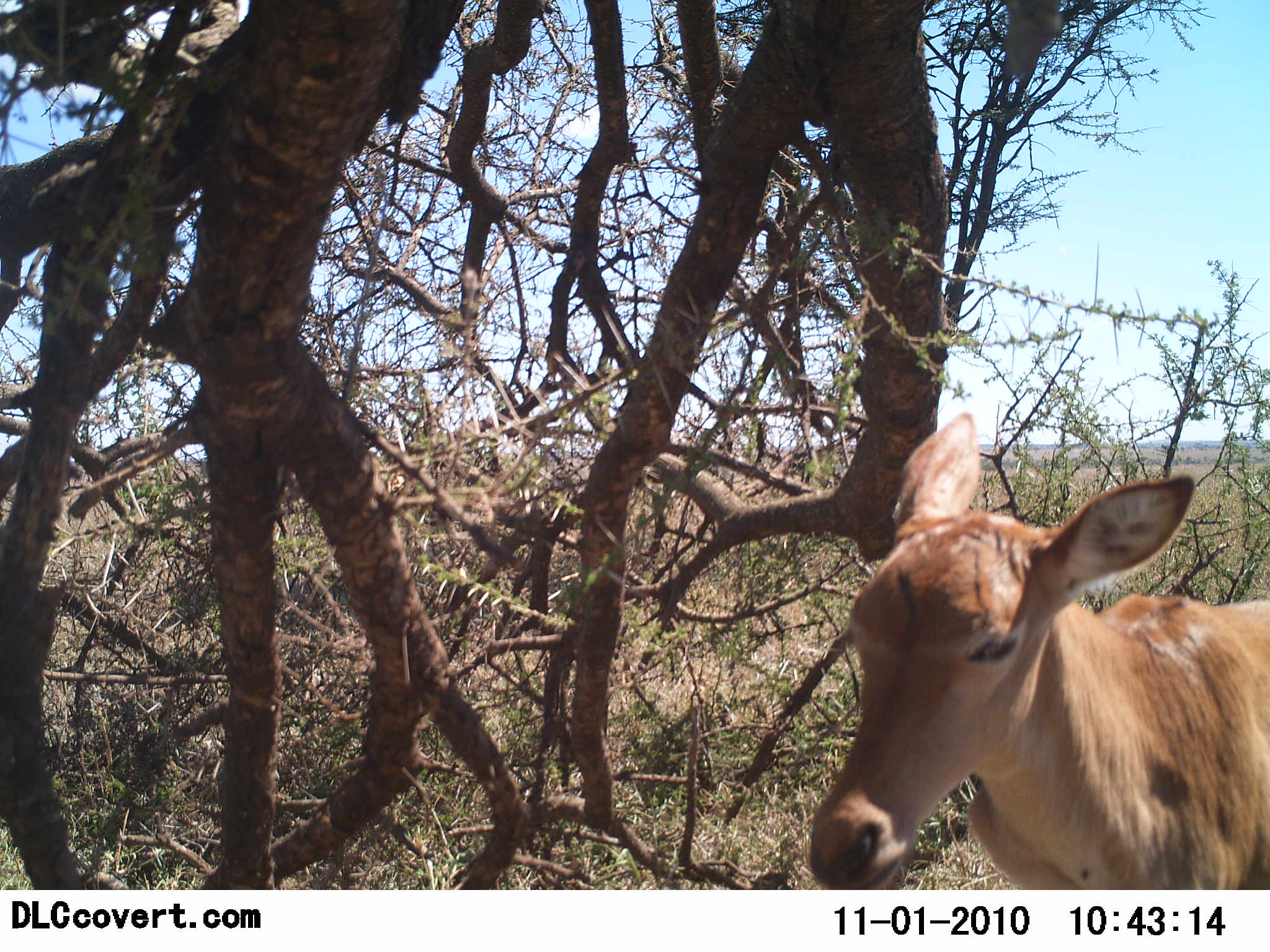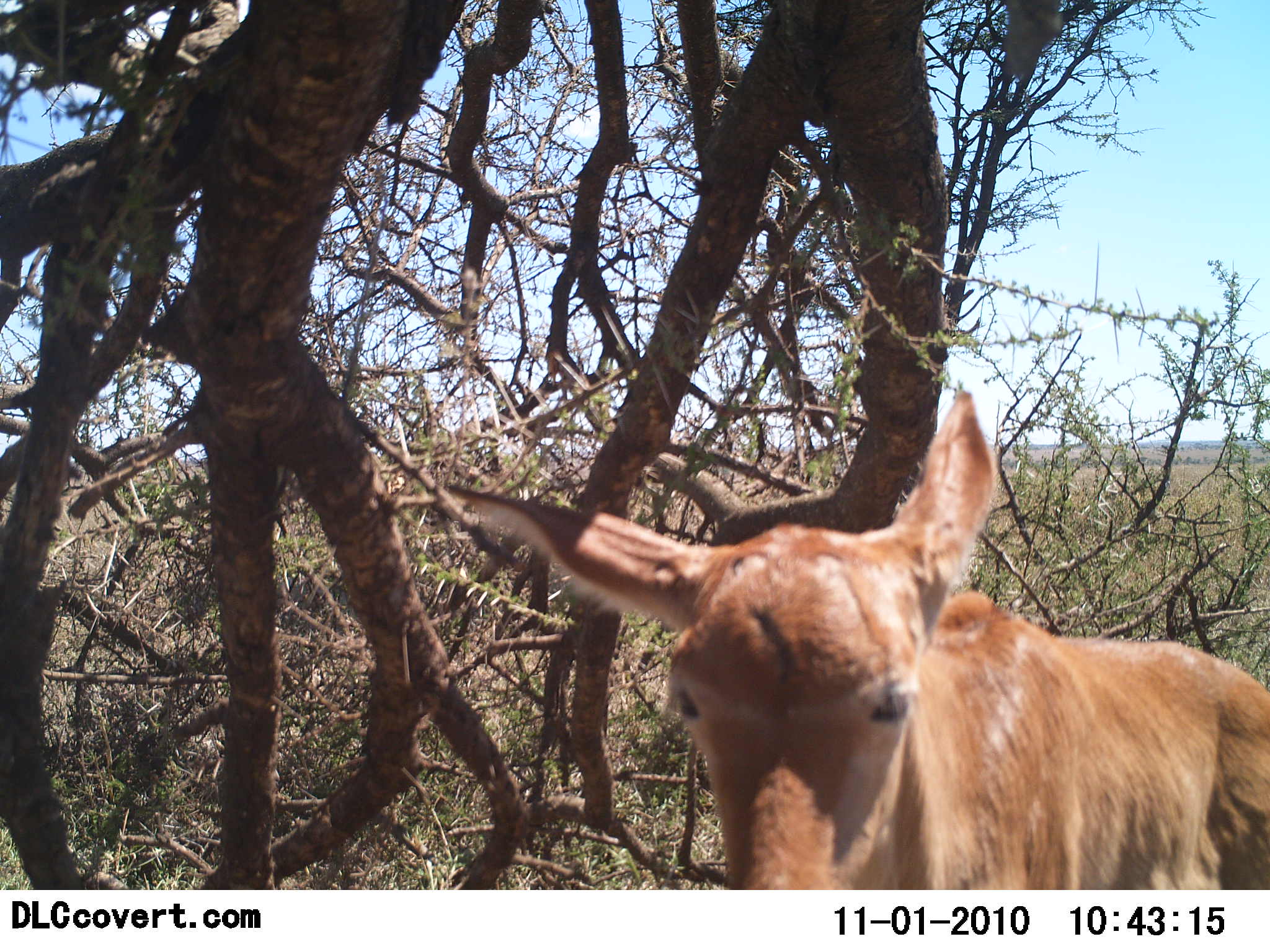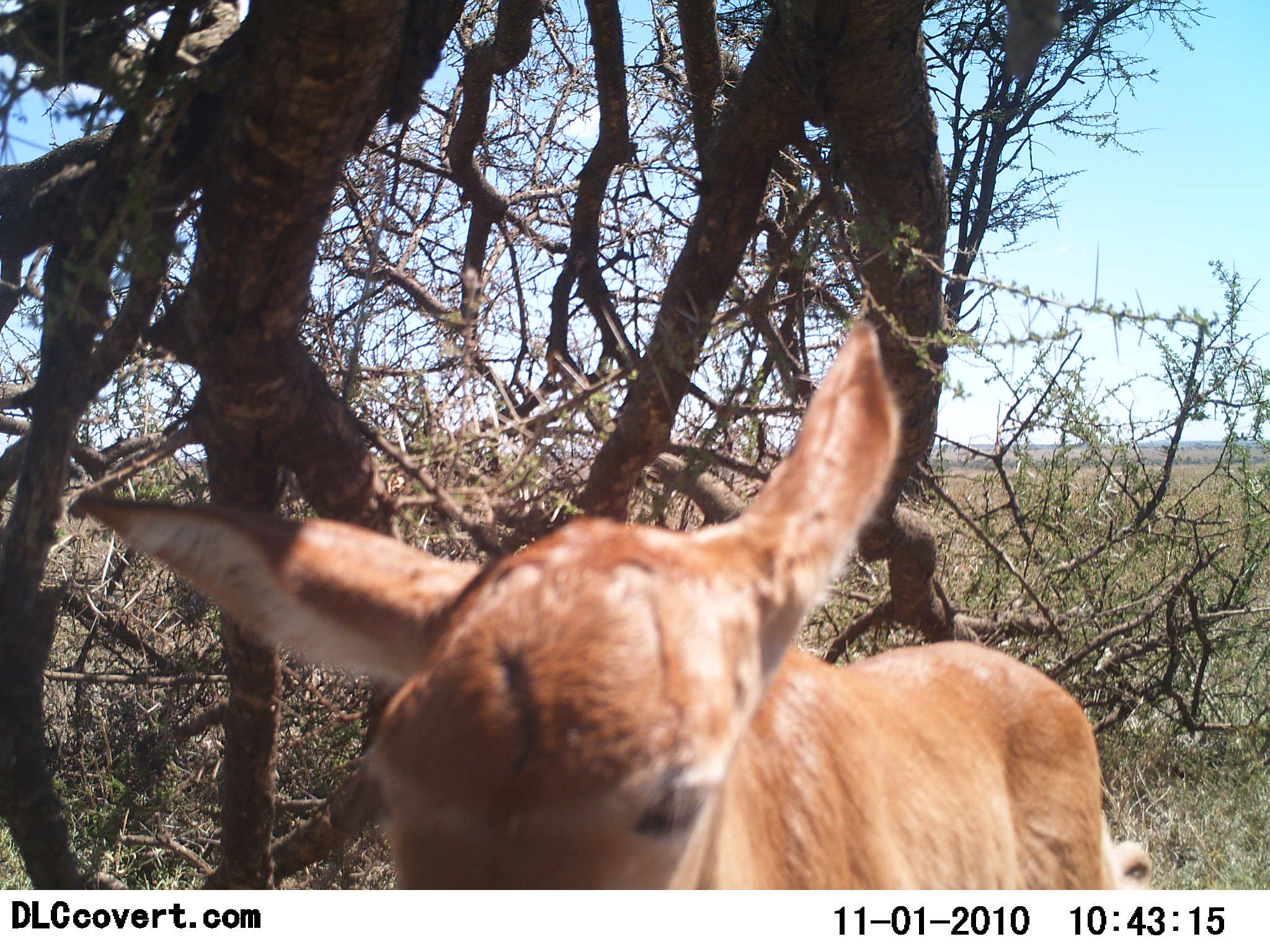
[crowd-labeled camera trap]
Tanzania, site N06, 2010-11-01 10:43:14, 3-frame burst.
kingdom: Animalia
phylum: Chordata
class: Mammalia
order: Artiodactyla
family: Bovidae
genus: Redunca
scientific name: Redunca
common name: reedbuck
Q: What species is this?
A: Reedbuck (Redunca).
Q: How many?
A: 1.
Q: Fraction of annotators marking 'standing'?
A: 7%.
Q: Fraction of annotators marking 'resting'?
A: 0%.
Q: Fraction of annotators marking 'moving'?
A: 93%.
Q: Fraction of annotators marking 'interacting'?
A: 0%.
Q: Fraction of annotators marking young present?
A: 0%.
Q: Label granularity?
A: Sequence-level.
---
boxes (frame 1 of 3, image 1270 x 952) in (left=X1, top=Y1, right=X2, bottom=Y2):
animal: (left=811, top=414, right=1270, bottom=891)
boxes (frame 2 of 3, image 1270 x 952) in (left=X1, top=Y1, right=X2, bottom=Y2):
animal: (left=439, top=390, right=1270, bottom=889)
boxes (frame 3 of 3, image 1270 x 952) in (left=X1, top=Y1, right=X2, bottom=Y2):
animal: (left=79, top=320, right=1155, bottom=888)